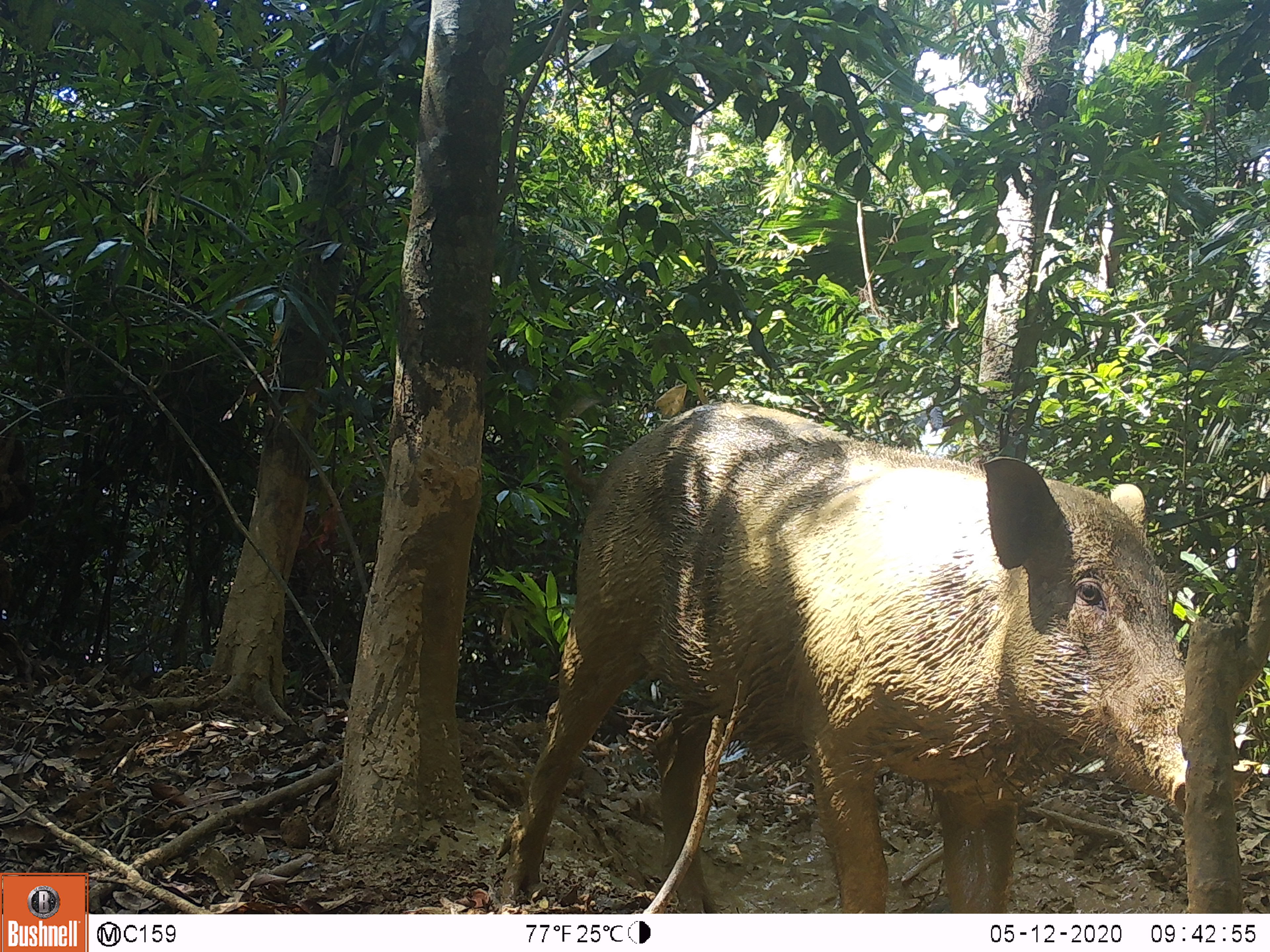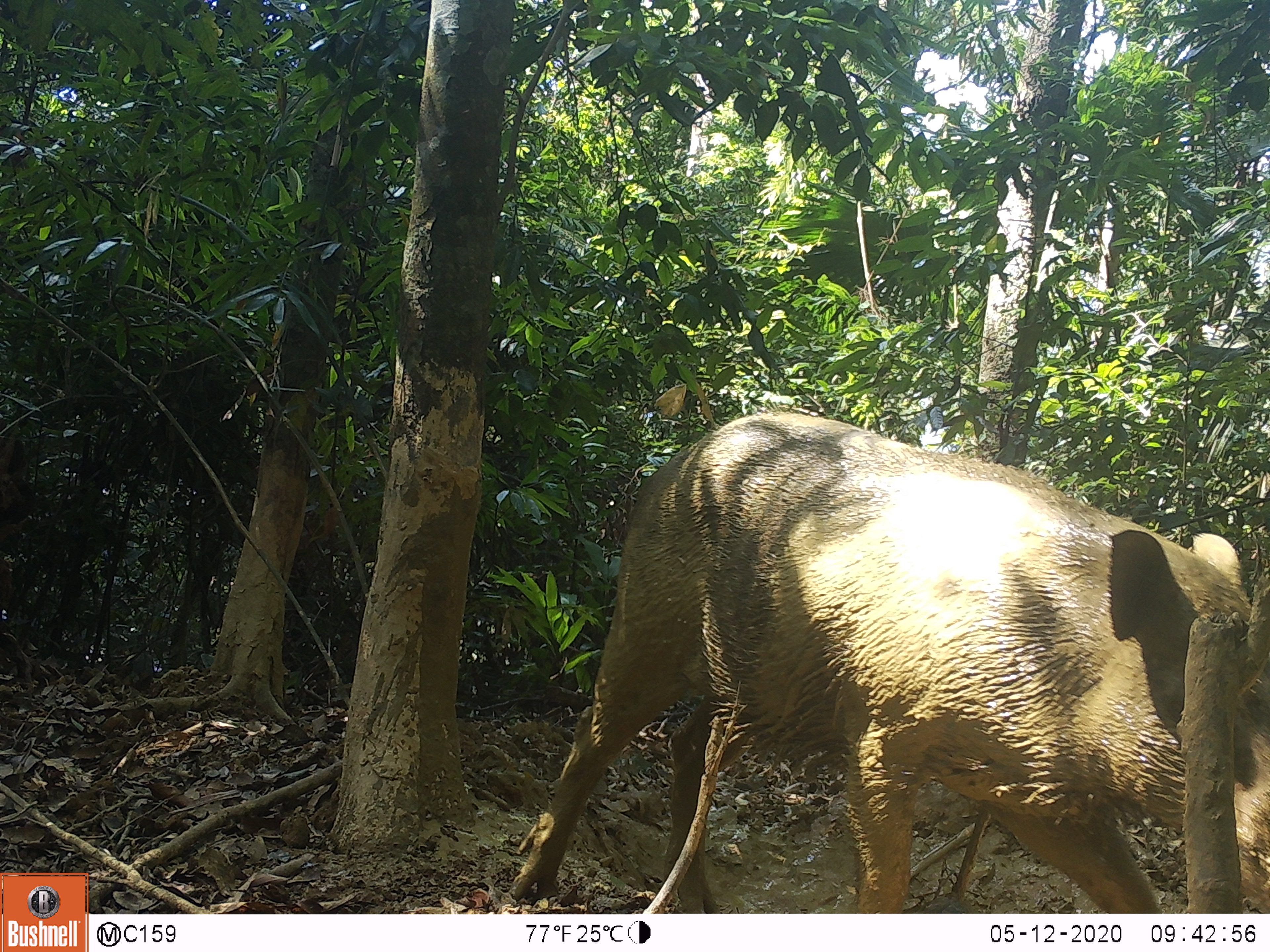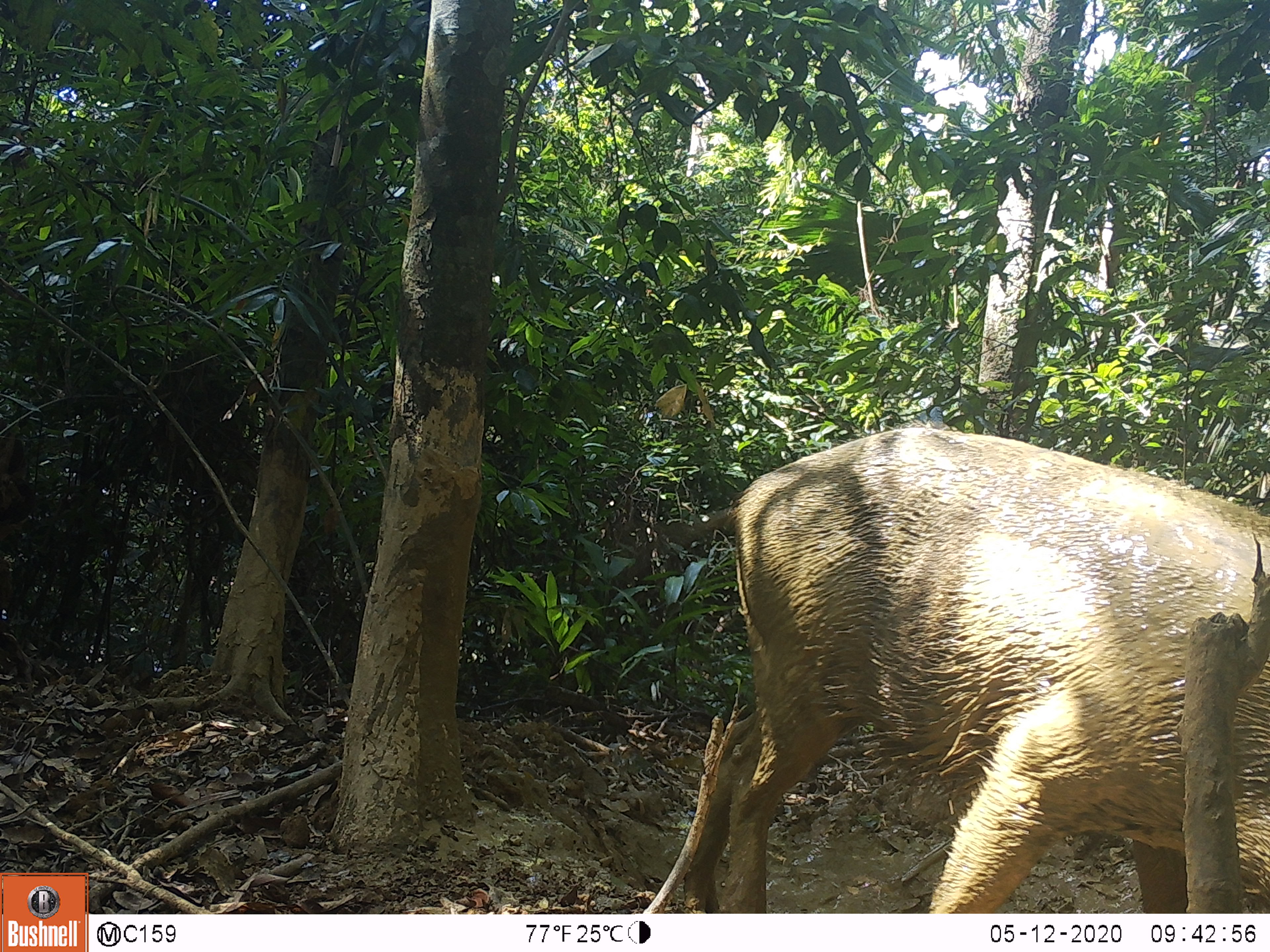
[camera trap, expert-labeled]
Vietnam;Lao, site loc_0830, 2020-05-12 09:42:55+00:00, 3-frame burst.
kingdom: Animalia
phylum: Chordata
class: Mammalia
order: Artiodactyla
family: Suidae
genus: Sus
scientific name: Sus scrofa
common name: eurasian wild pig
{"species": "eurasian wild pig (Sus scrofa)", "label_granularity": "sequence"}